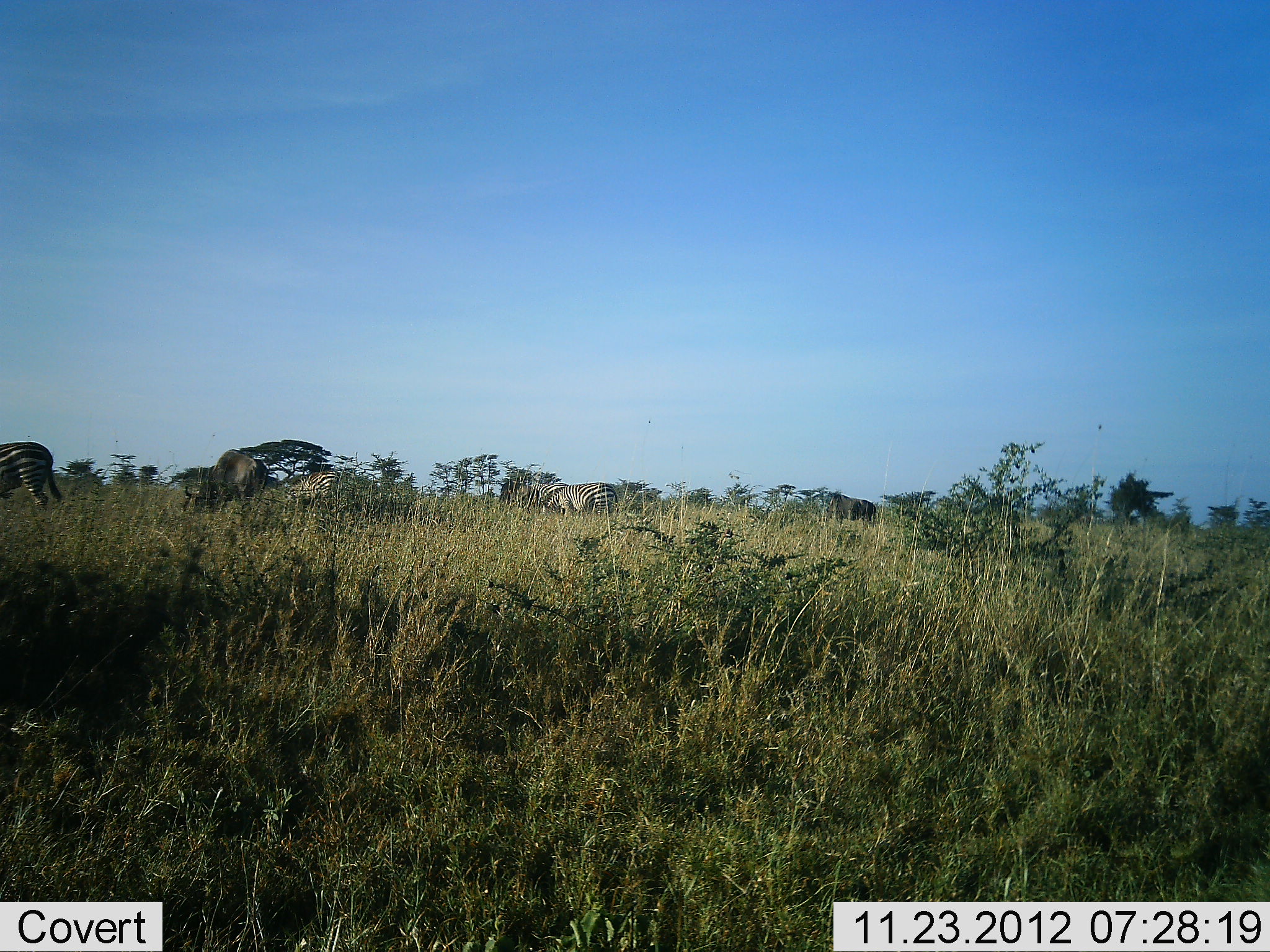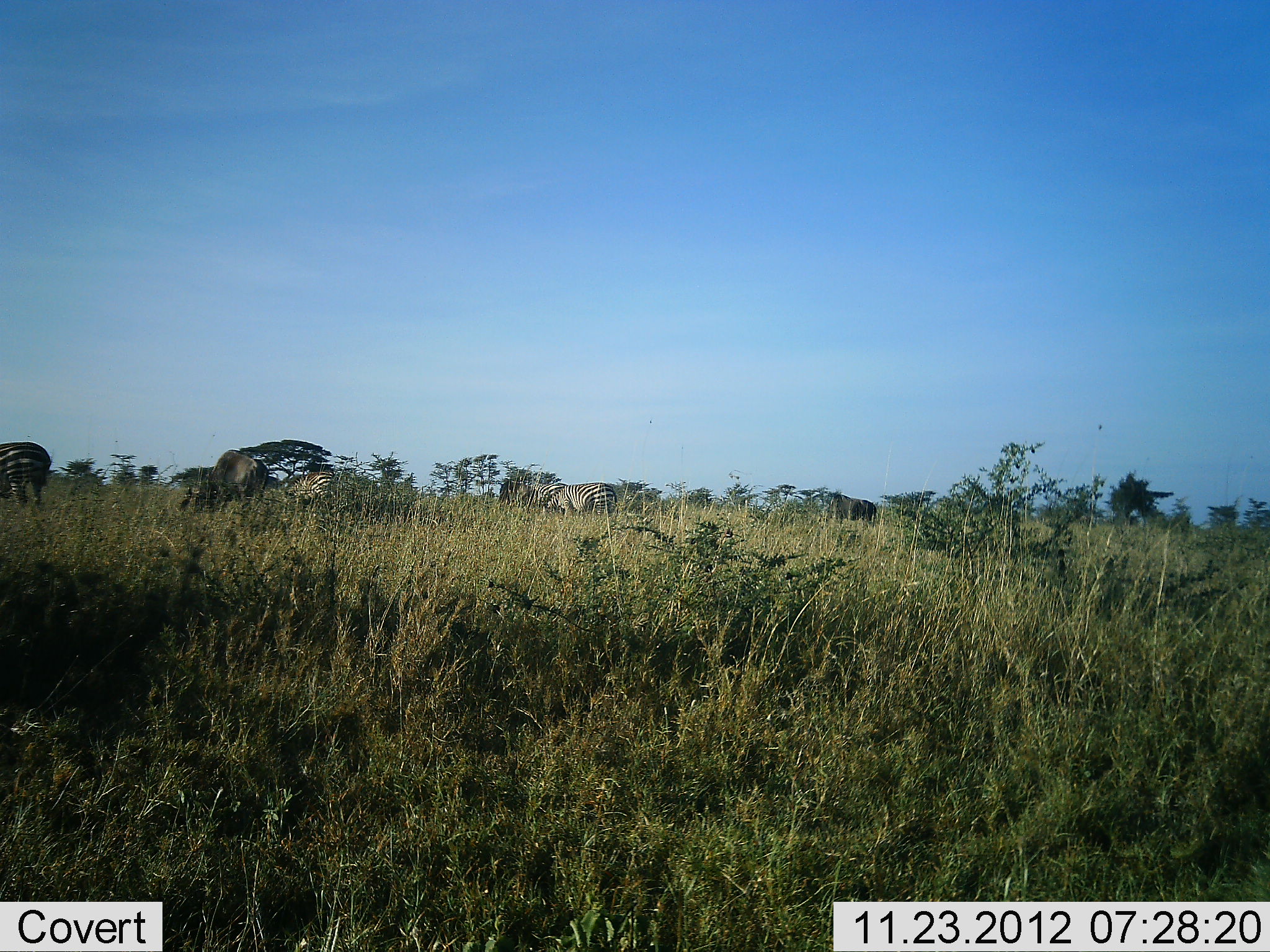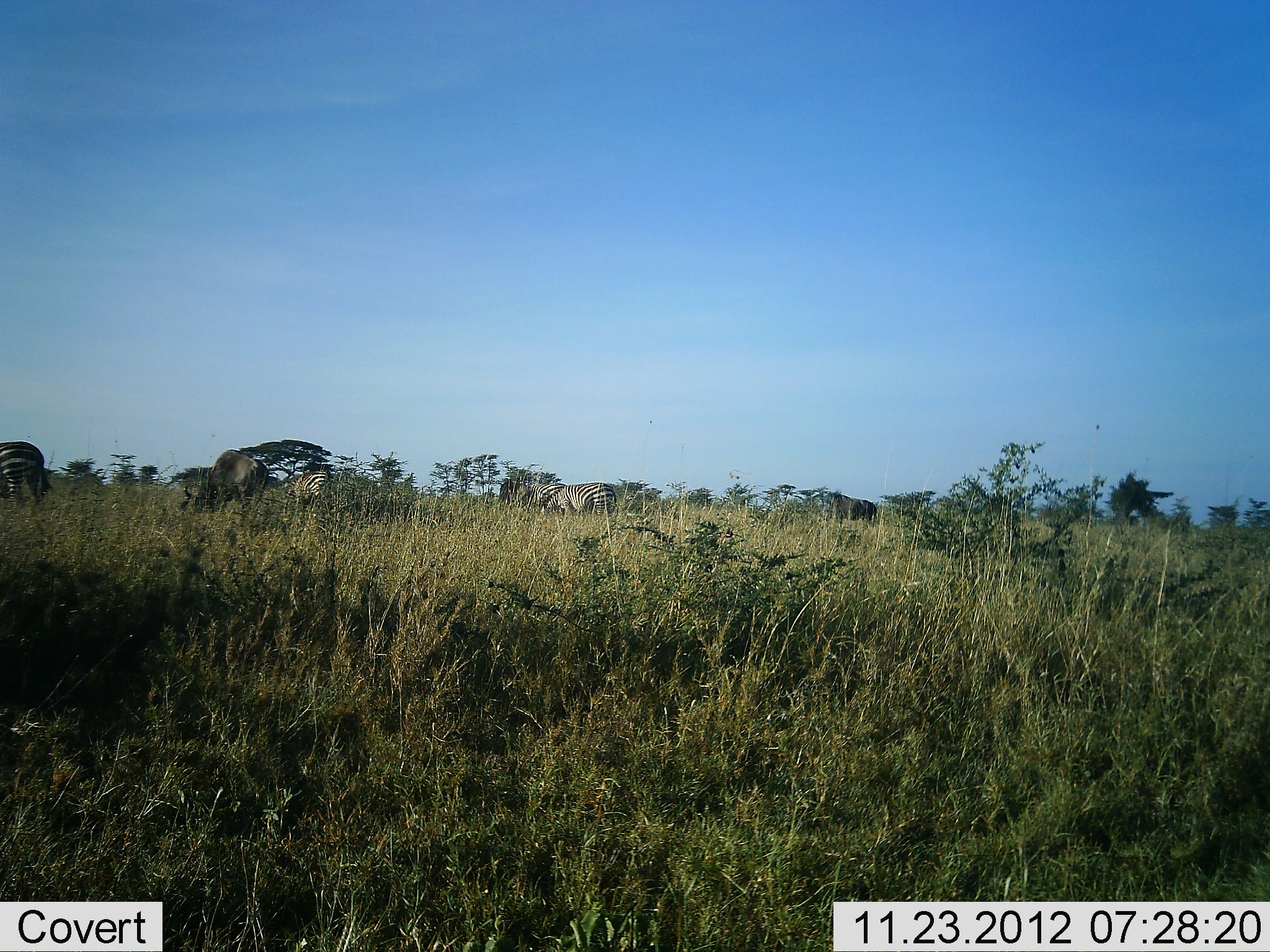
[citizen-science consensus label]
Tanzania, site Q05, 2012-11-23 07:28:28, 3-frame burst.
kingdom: Animalia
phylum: Chordata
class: Mammalia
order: Perissodactyla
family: Equidae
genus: Equus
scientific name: Equus quagga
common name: plains zebra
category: zebra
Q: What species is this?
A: Zebra (plains zebra) (Equus quagga).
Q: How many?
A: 4.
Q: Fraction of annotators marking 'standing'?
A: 93%.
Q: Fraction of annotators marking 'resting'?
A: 0%.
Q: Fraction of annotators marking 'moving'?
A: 0%.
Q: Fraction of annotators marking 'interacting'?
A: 0%.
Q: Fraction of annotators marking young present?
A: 0%.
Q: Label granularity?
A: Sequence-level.